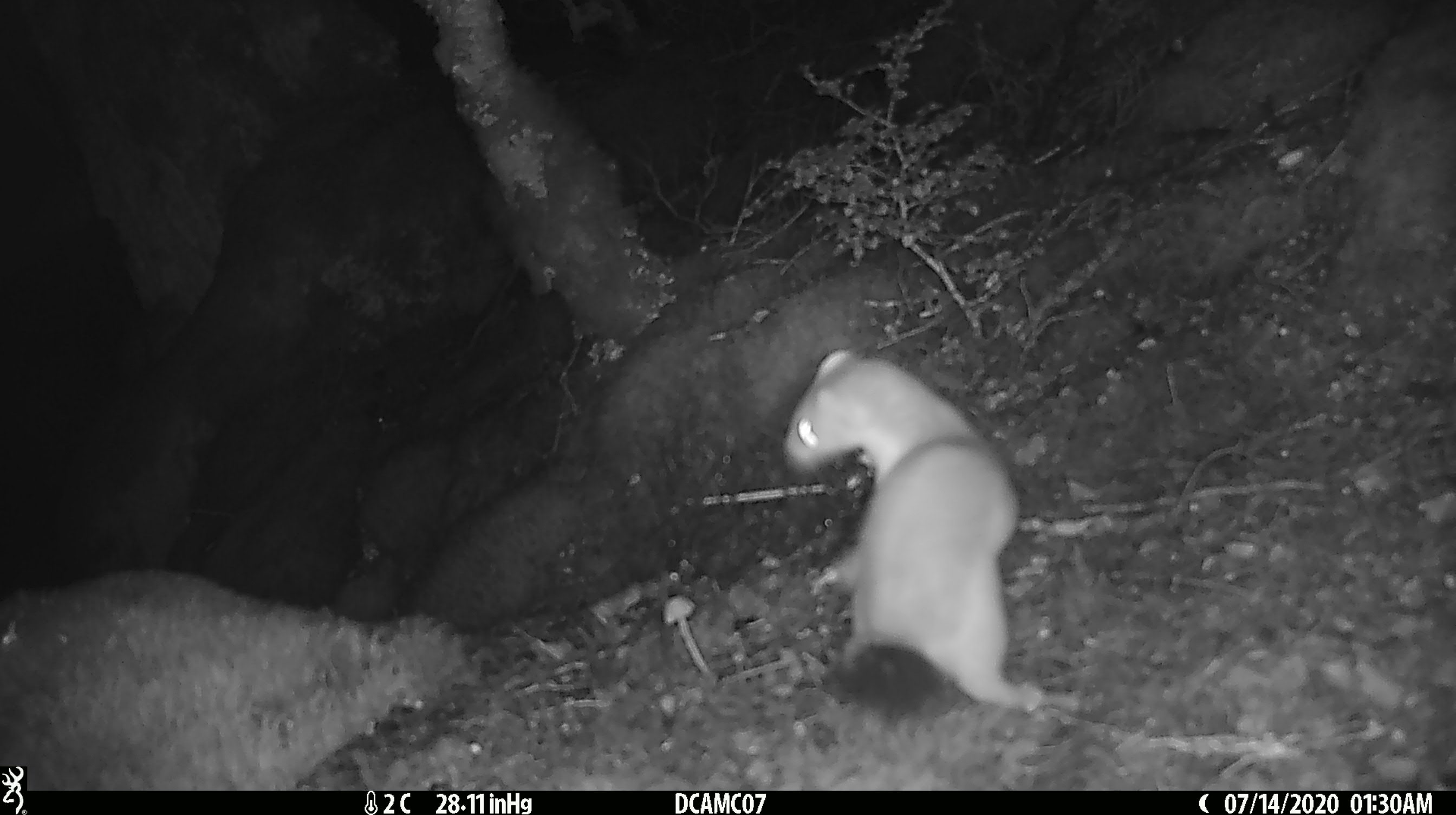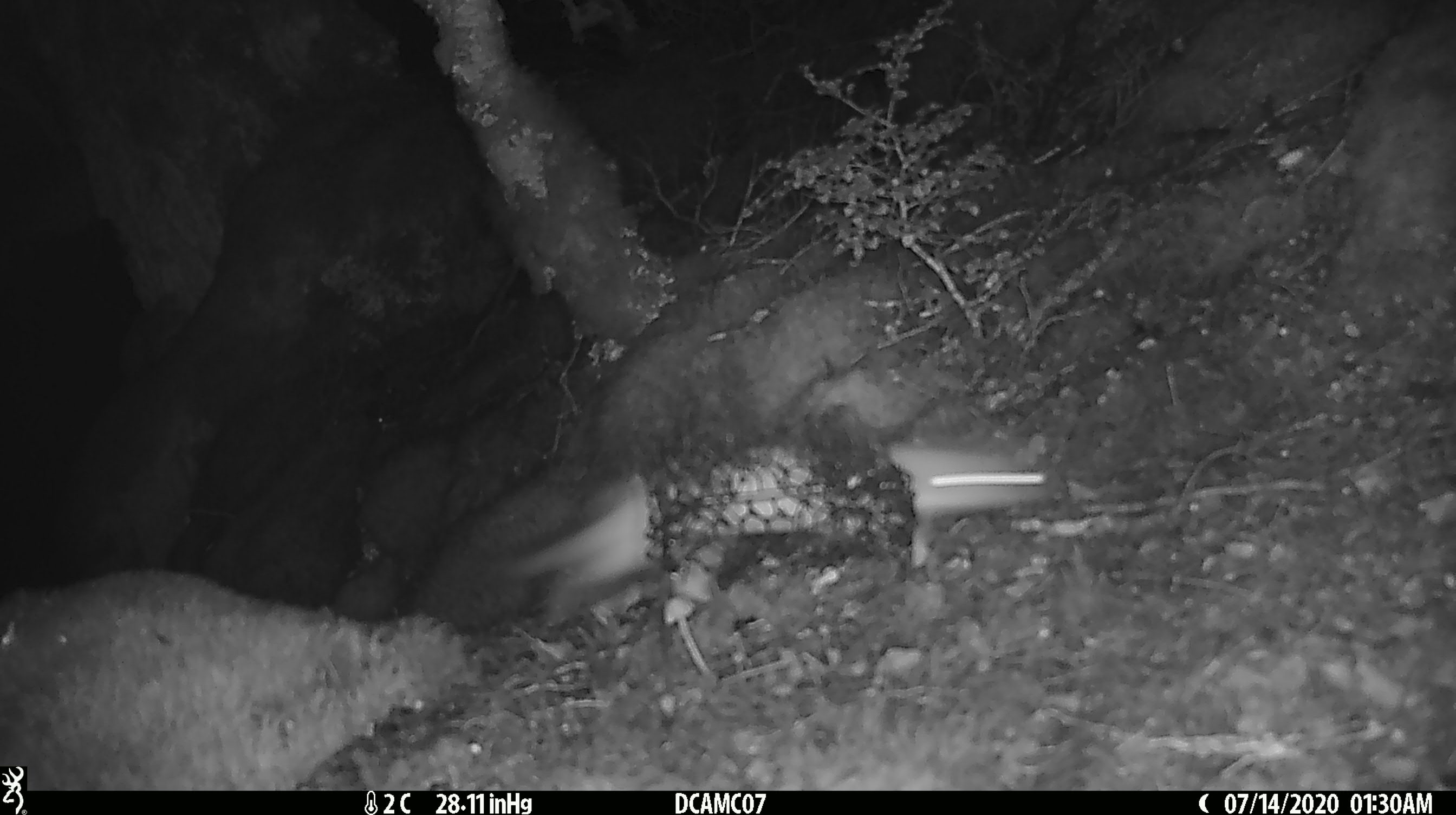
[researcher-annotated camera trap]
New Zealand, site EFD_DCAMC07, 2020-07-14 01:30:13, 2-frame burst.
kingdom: Animalia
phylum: Chordata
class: Mammalia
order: Carnivora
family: Mustelidae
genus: Mustela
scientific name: Mustela erminea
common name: stoat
Stoat (Mustela erminea).